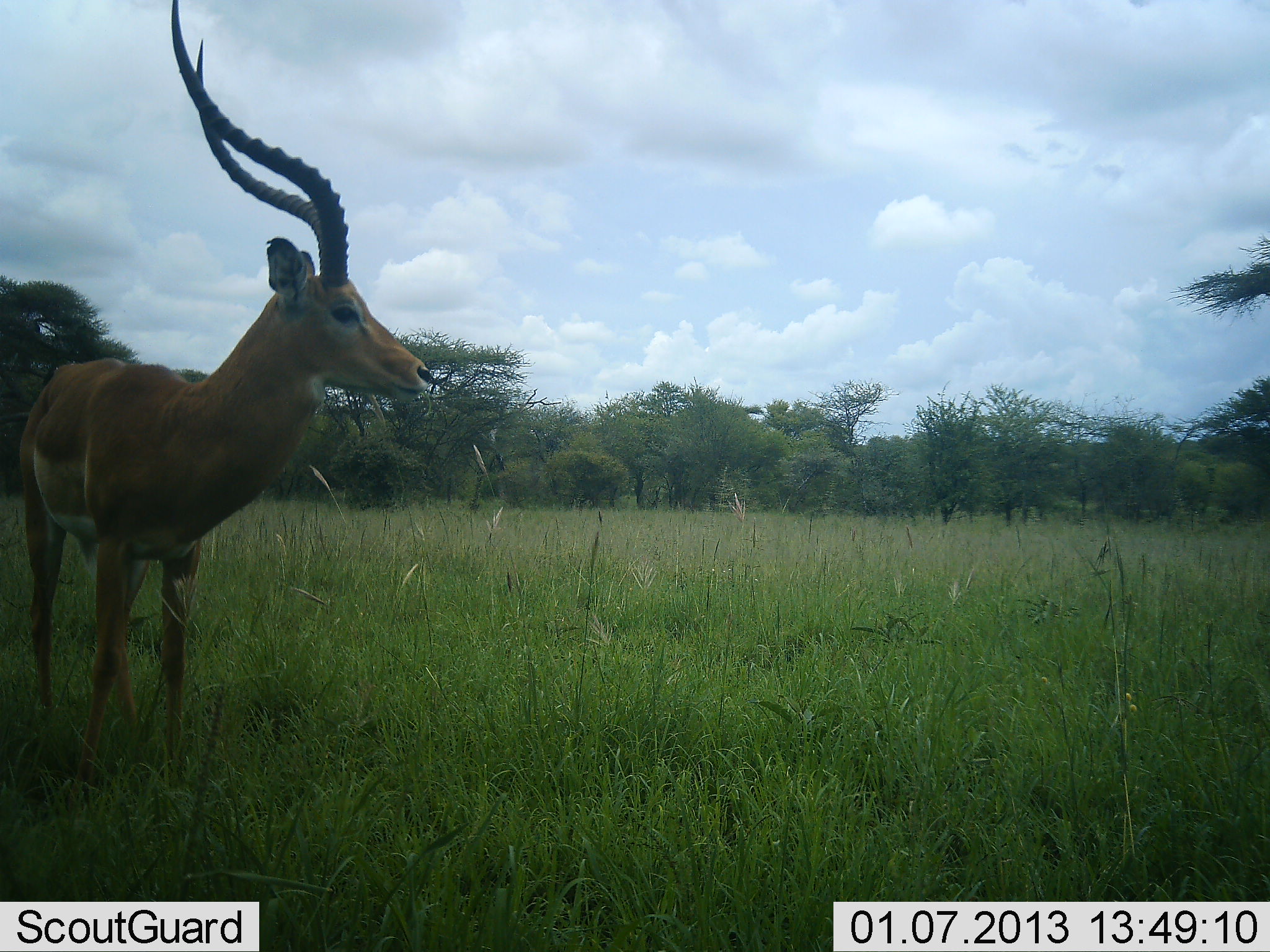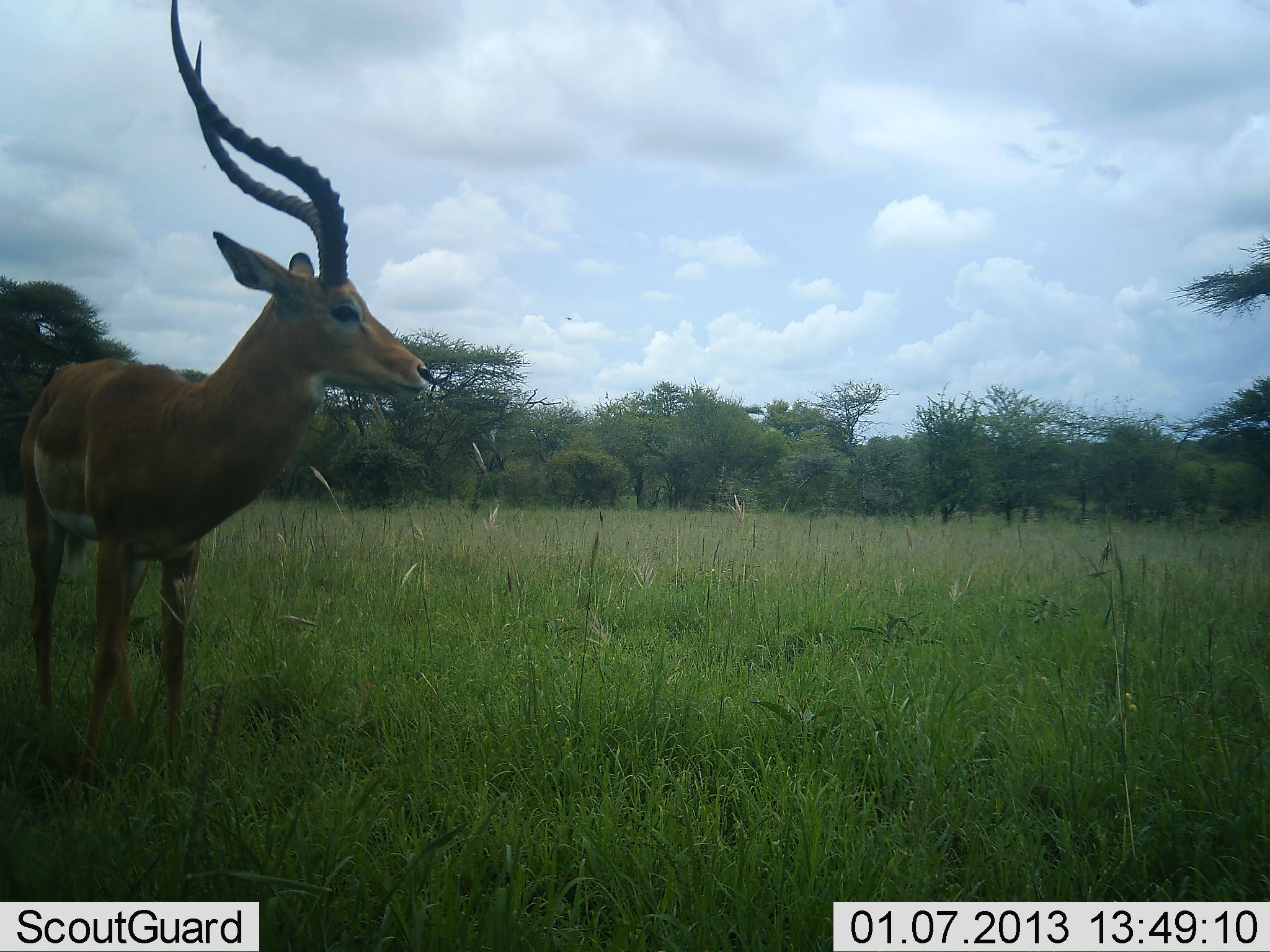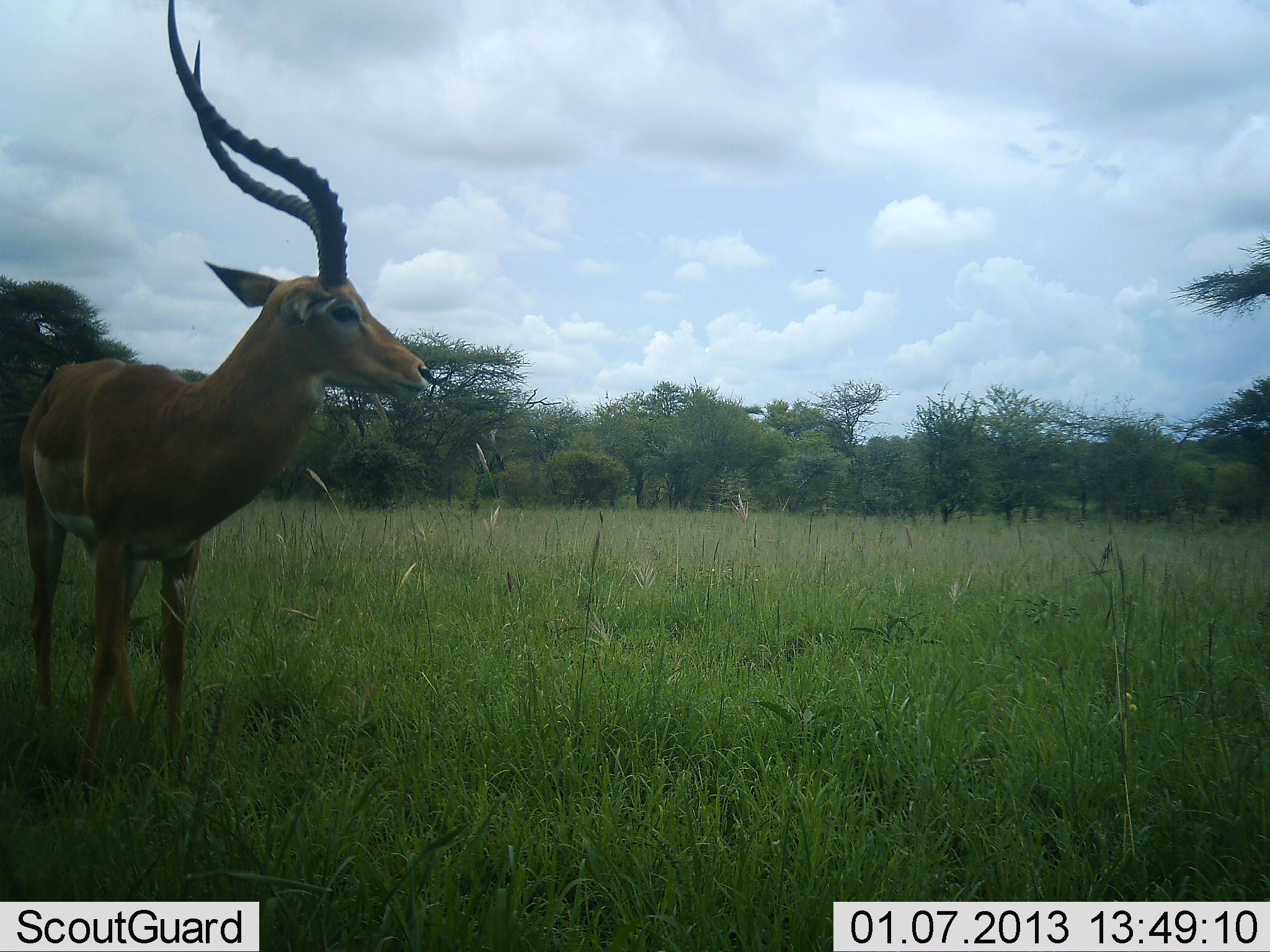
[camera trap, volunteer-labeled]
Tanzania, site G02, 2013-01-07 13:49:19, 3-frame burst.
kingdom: Animalia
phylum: Chordata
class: Mammalia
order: Artiodactyla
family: Bovidae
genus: Aepyceros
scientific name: Aepyceros melampus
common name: impala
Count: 1.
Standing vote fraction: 100%.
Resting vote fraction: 0%.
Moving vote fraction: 0%.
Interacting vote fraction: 0%.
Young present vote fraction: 0%.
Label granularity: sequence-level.